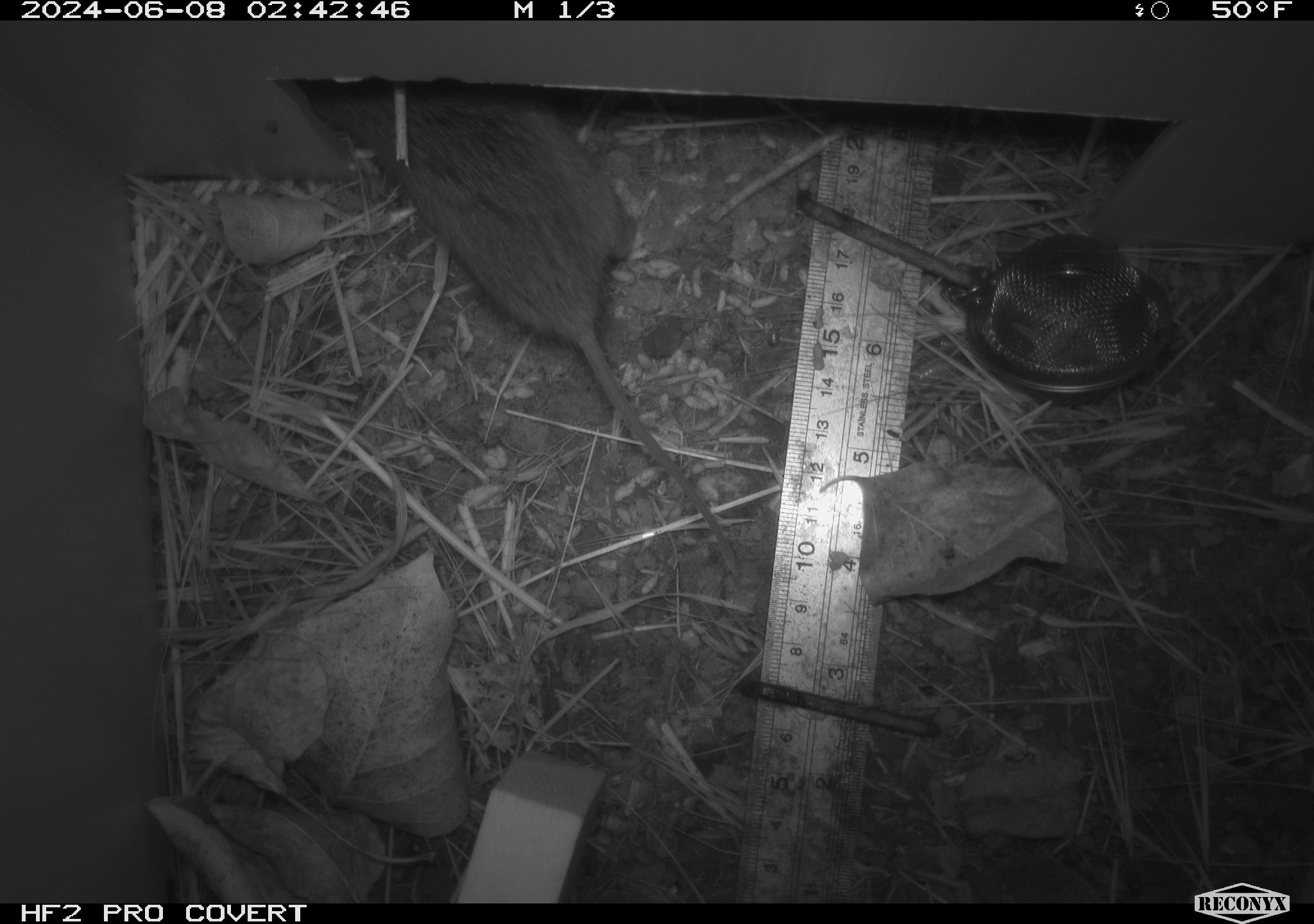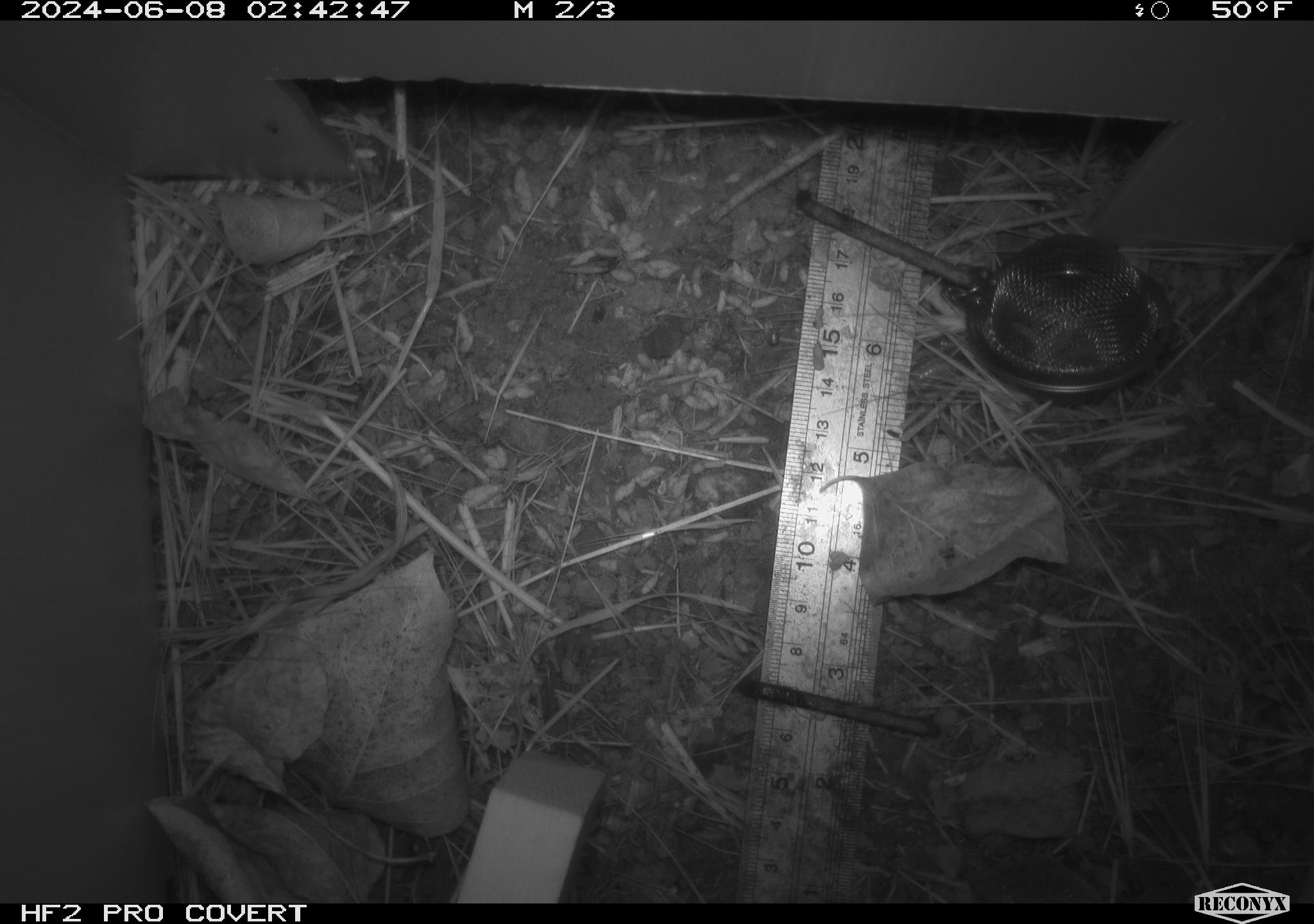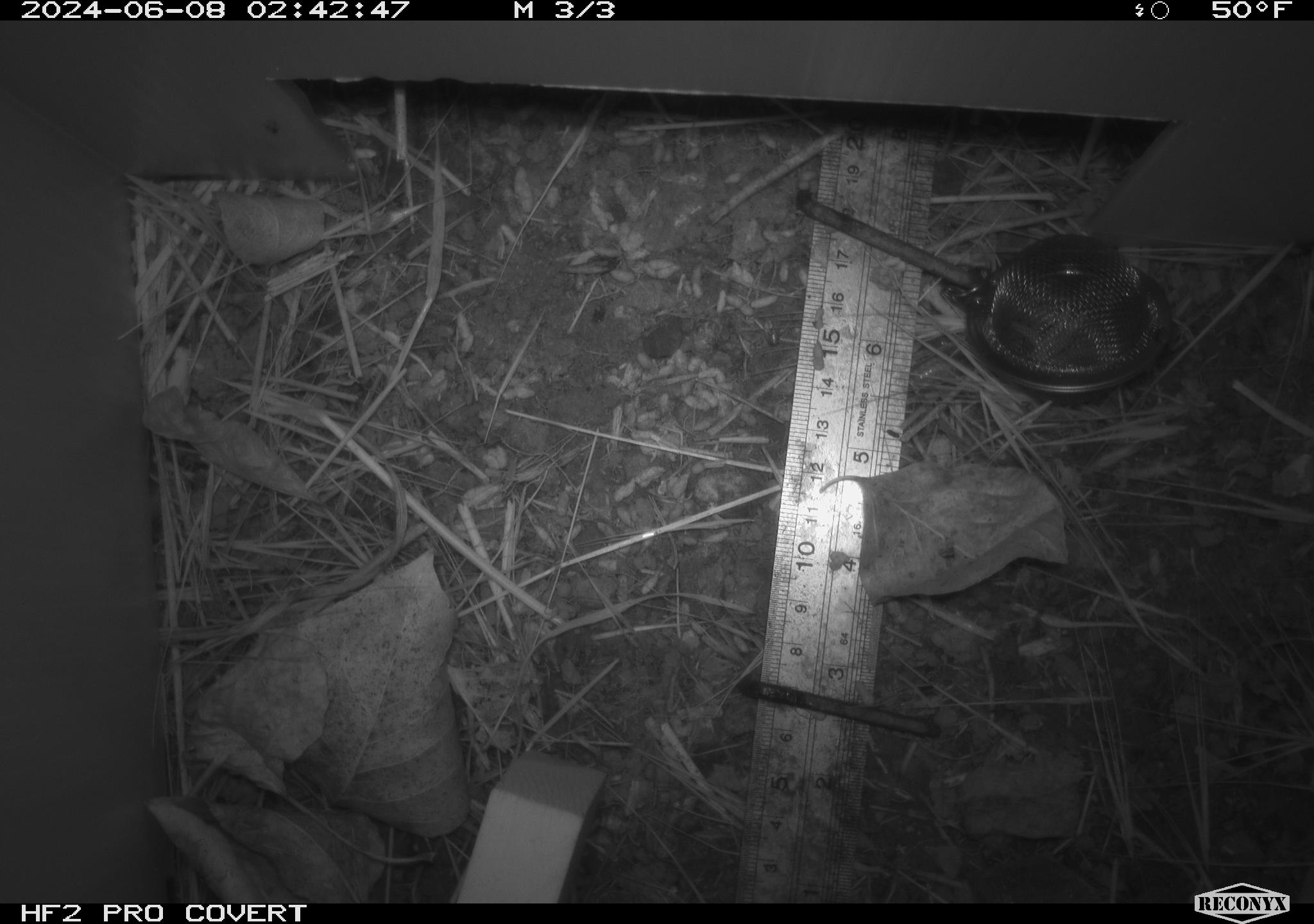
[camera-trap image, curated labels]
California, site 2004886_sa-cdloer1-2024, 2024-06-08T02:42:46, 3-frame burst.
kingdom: Animalia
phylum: Chordata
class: Mammalia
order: Rodentia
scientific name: Rodentia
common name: mouse species